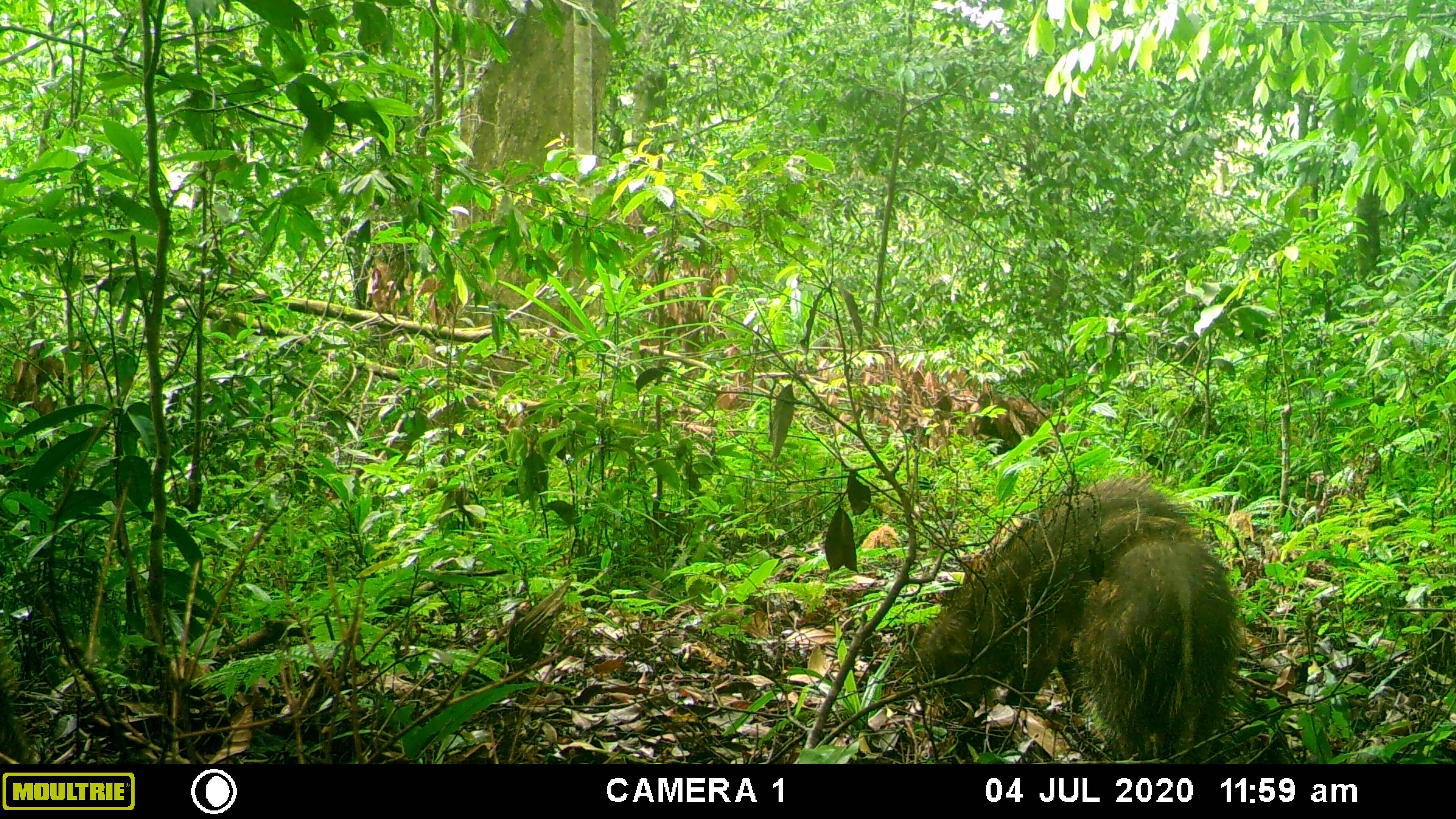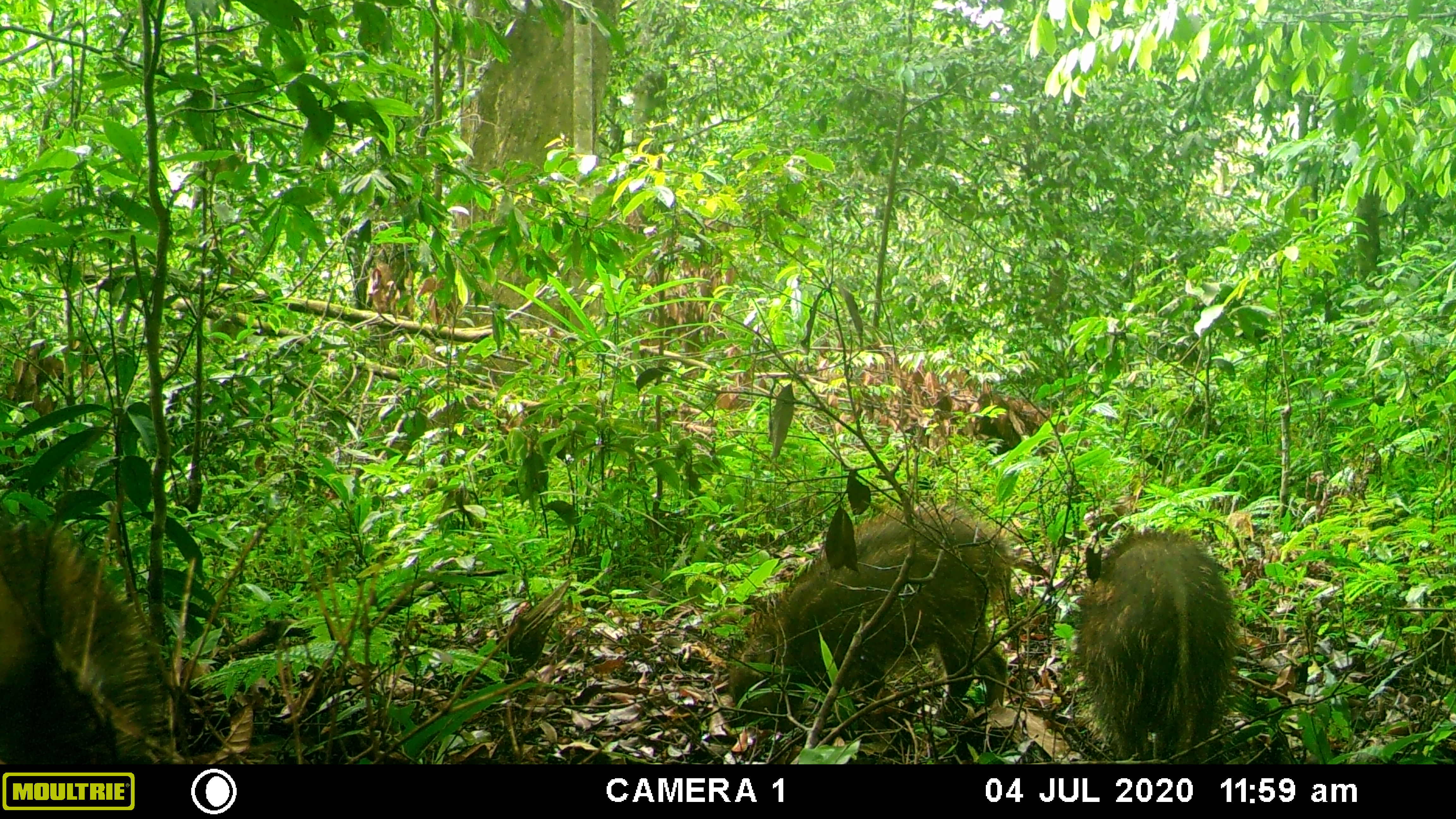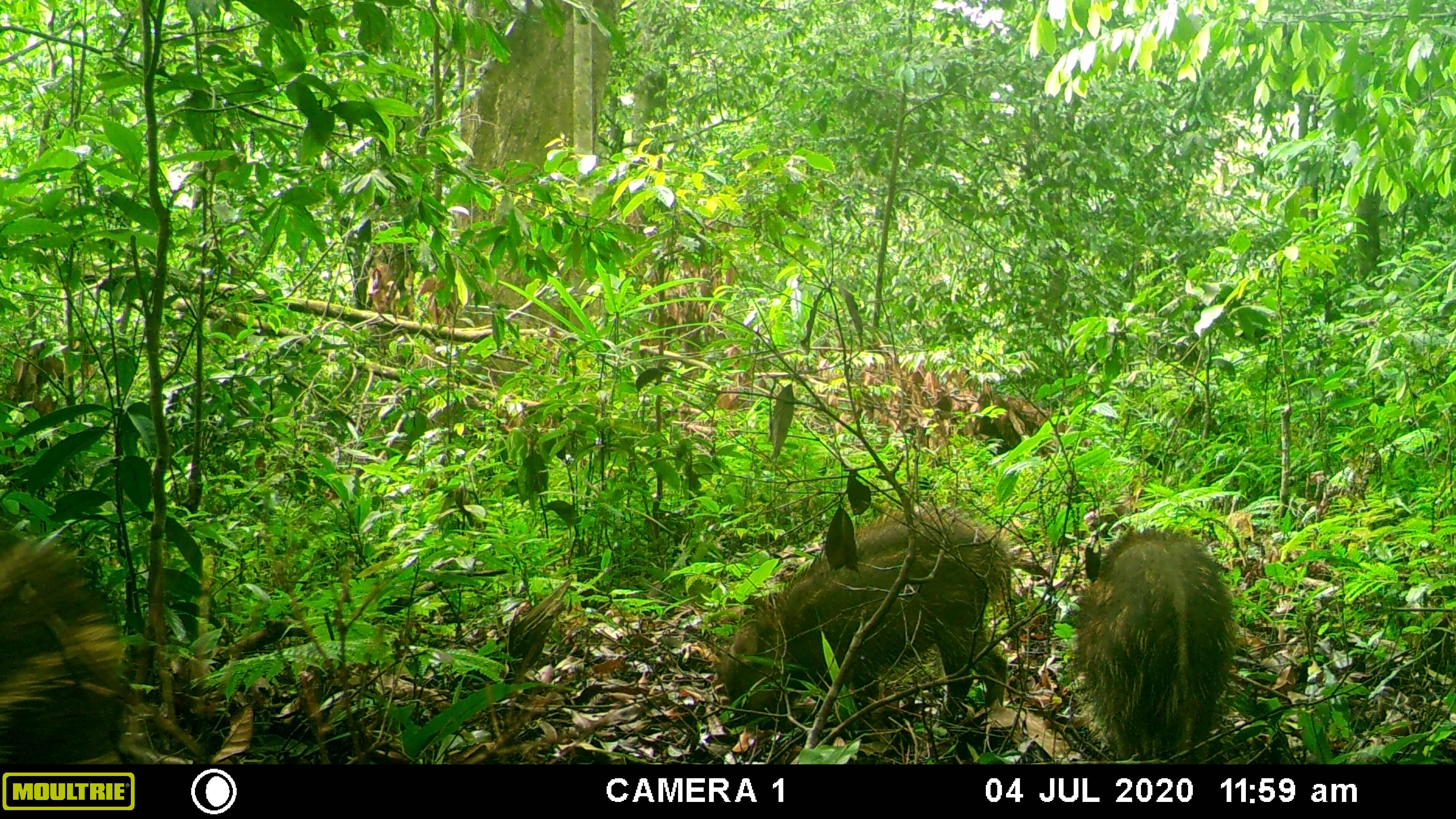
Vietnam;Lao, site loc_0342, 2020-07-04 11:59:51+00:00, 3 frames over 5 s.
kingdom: Animalia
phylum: Chordata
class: Mammalia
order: Artiodactyla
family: Suidae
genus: Sus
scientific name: Sus scrofa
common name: eurasian wild pig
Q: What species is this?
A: Eurasian wild pig (Sus scrofa).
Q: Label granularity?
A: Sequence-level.